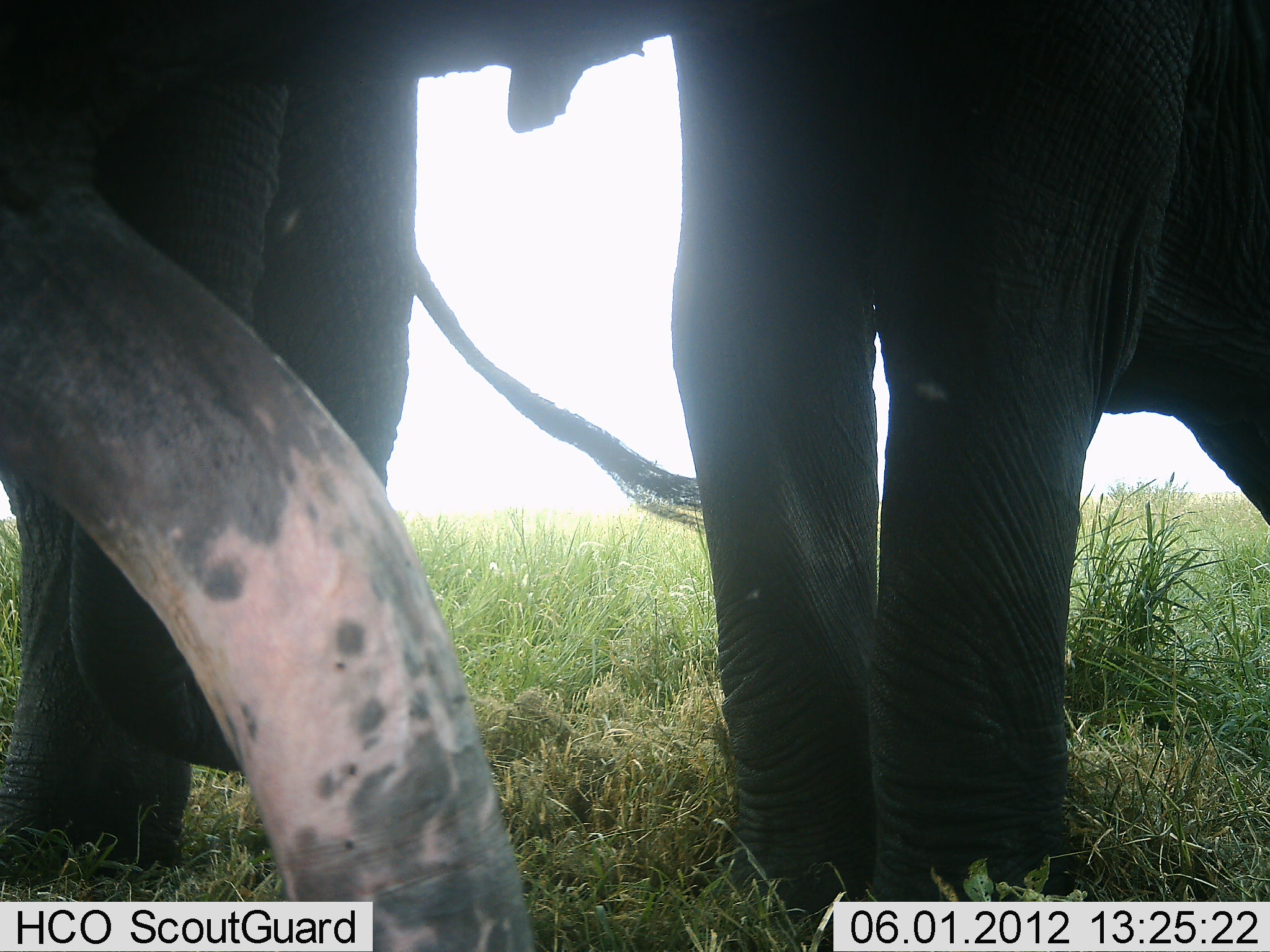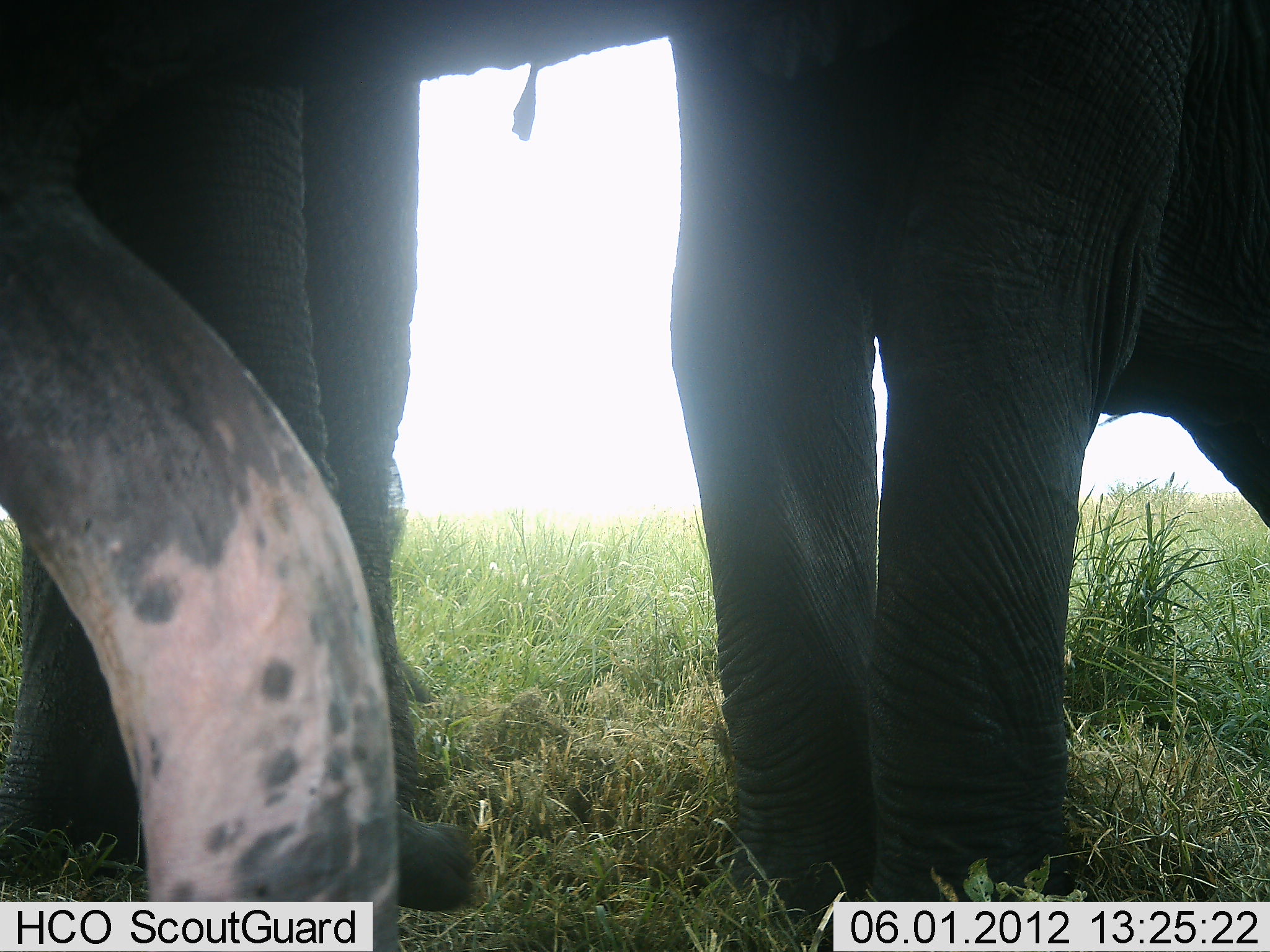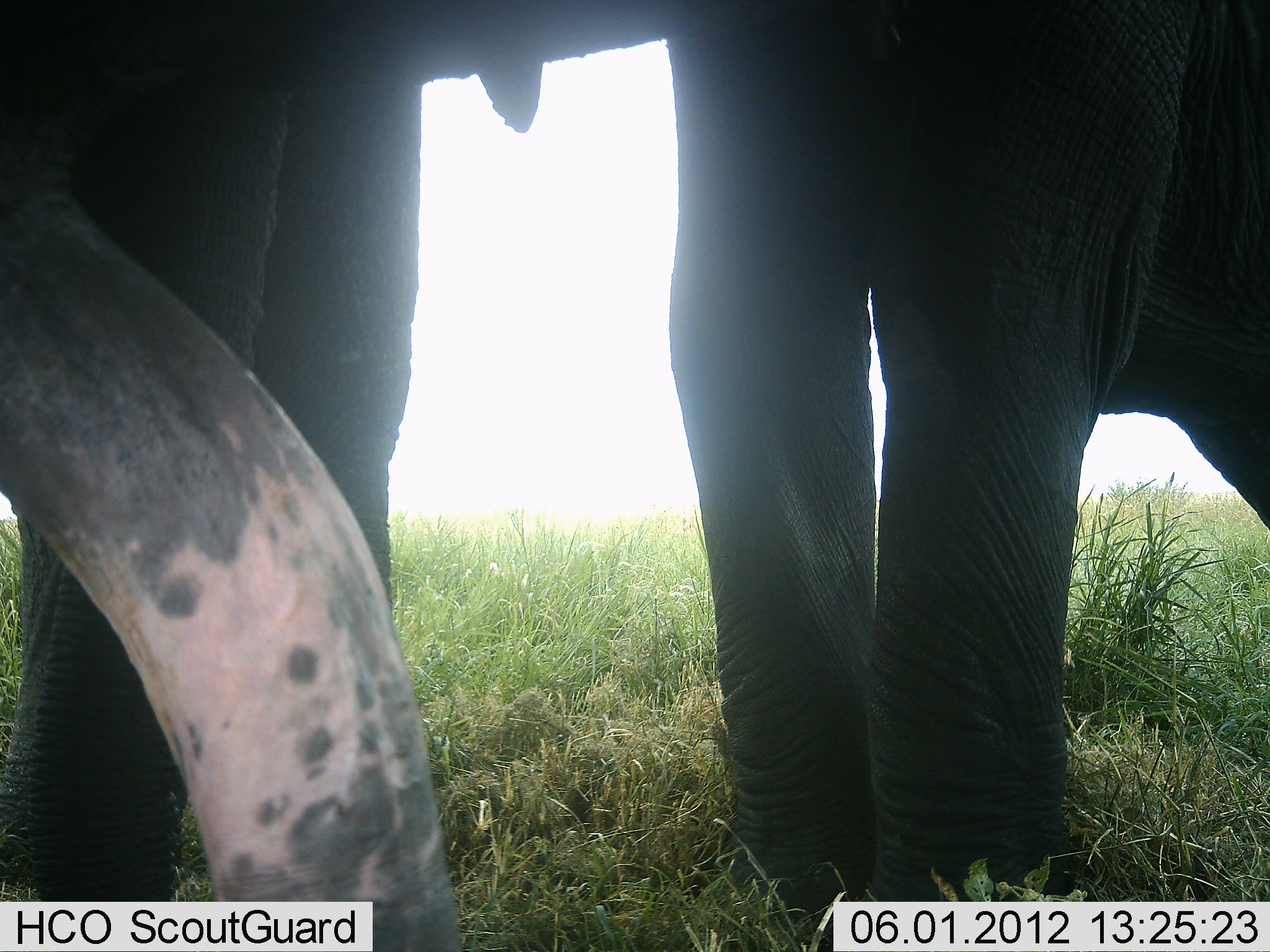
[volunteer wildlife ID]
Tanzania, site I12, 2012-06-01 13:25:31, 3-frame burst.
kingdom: Animalia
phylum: Chordata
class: Mammalia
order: Proboscidea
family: Elephantidae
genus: Loxodonta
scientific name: Loxodonta africana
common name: african bush elephant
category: elephant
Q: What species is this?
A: Elephant (african bush elephant) (Loxodonta africana).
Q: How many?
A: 2.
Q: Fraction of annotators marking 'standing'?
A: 90%.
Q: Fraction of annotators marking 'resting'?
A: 0%.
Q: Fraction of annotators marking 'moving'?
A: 0%.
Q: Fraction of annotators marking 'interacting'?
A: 30%.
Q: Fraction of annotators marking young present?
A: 0%.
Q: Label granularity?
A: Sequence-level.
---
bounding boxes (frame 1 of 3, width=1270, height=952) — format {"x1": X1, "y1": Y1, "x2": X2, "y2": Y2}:
animal: {"x1": 505, "y1": 2, "x2": 1269, "y2": 921}; {"x1": 2, "y1": 2, "x2": 503, "y2": 884}; {"x1": 3, "y1": 190, "x2": 542, "y2": 950}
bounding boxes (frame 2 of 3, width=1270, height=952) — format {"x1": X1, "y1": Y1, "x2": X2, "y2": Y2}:
animal: {"x1": 513, "y1": 0, "x2": 1270, "y2": 951}; {"x1": 0, "y1": 2, "x2": 511, "y2": 915}; {"x1": 2, "y1": 167, "x2": 398, "y2": 950}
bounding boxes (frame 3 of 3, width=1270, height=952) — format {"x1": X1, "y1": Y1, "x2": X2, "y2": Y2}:
animal: {"x1": 479, "y1": 2, "x2": 1269, "y2": 952}; {"x1": 2, "y1": 2, "x2": 479, "y2": 950}; {"x1": 3, "y1": 182, "x2": 466, "y2": 949}